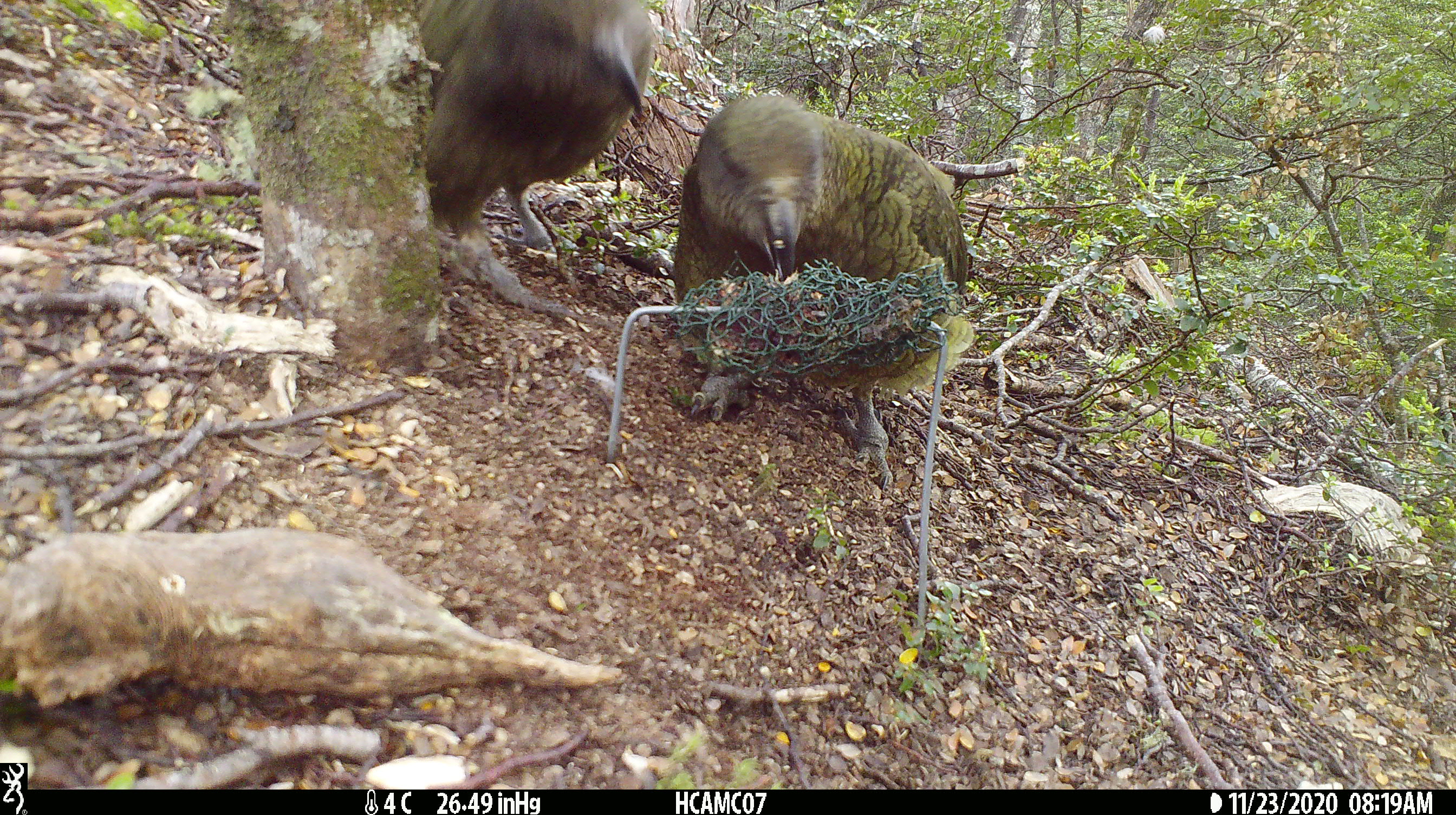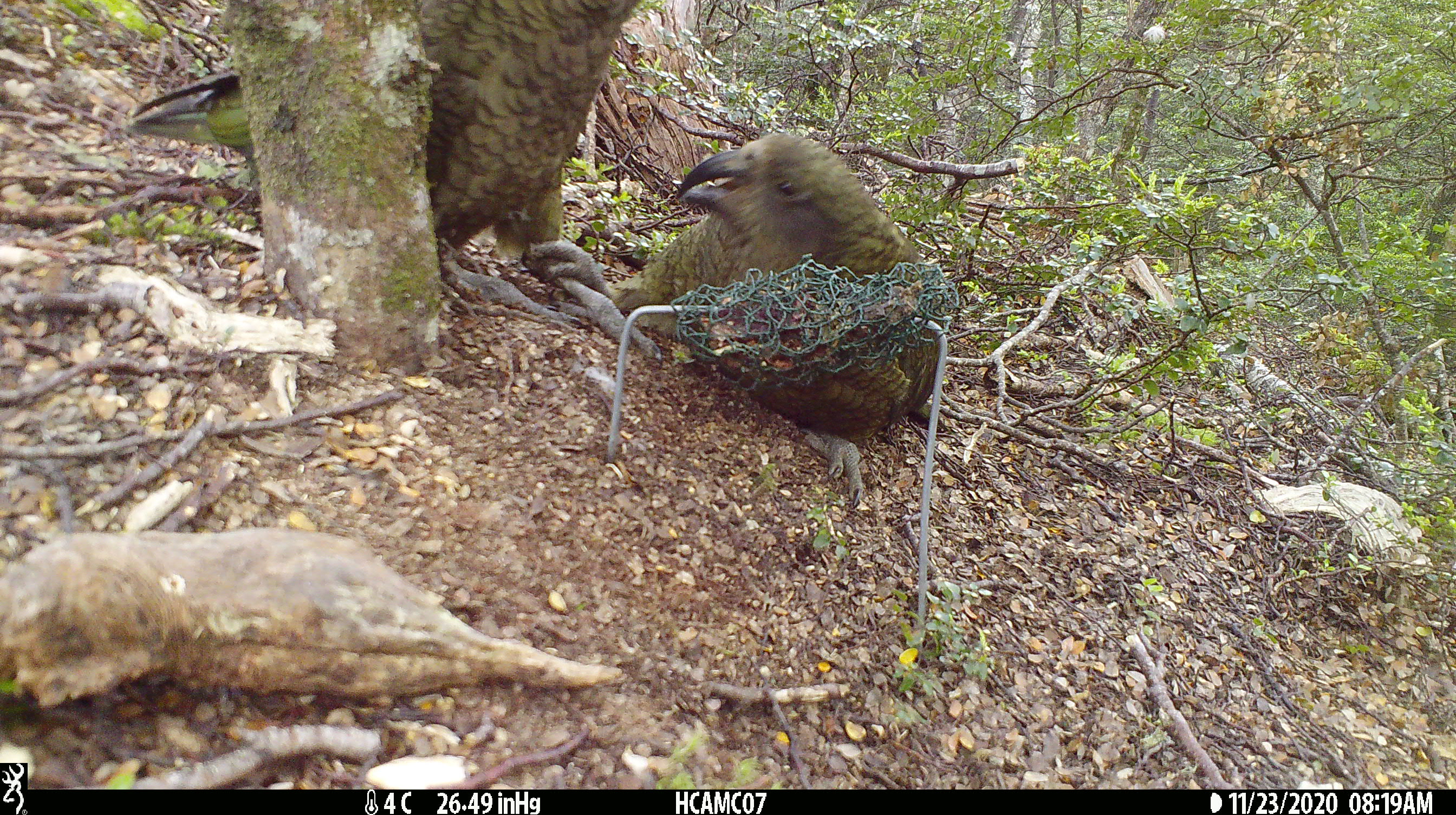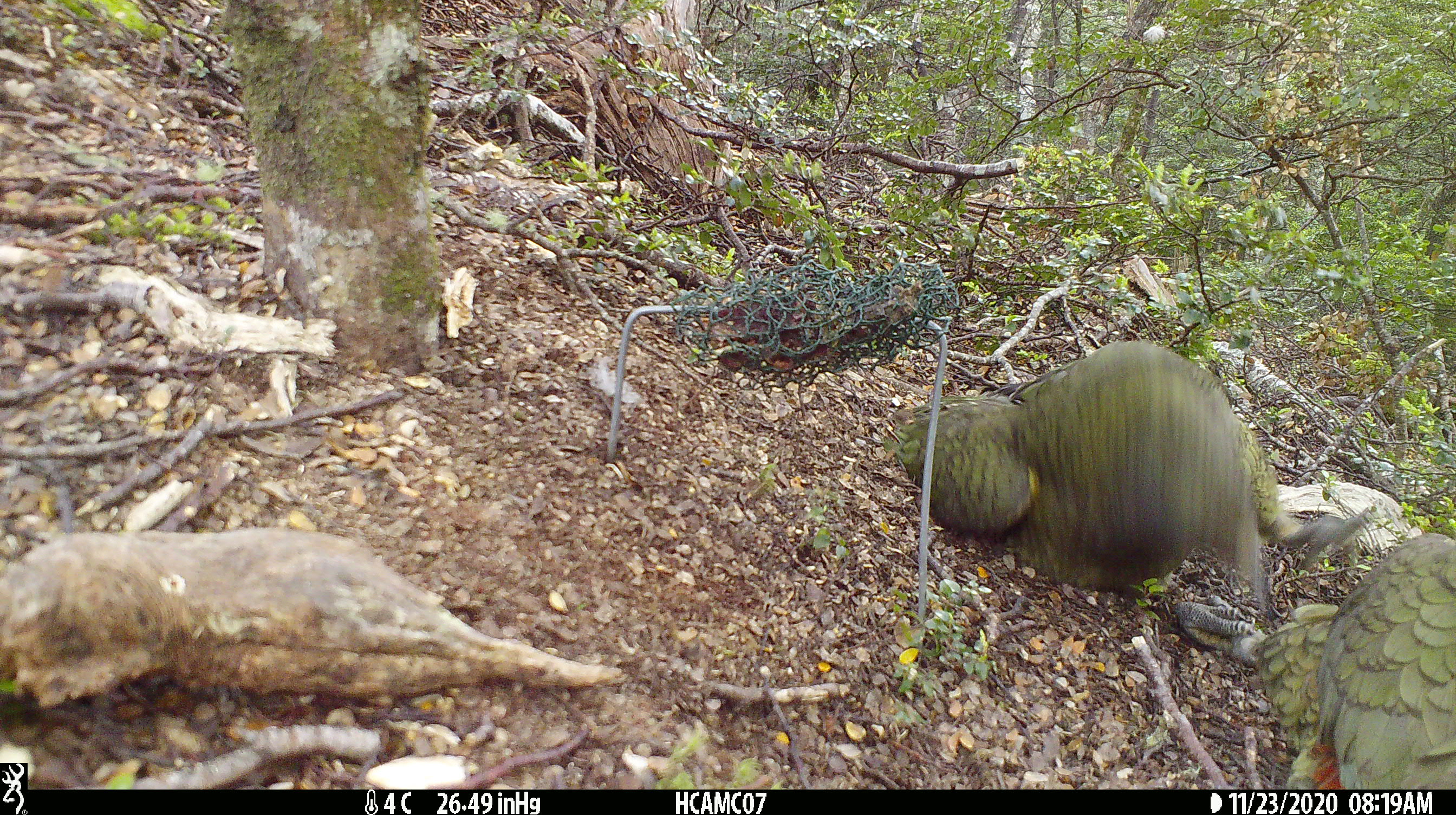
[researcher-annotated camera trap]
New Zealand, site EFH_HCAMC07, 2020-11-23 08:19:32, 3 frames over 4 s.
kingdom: Animalia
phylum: Chordata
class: Aves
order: Psittaciformes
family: Strigopidae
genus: Nestor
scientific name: Nestor notabilis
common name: kea